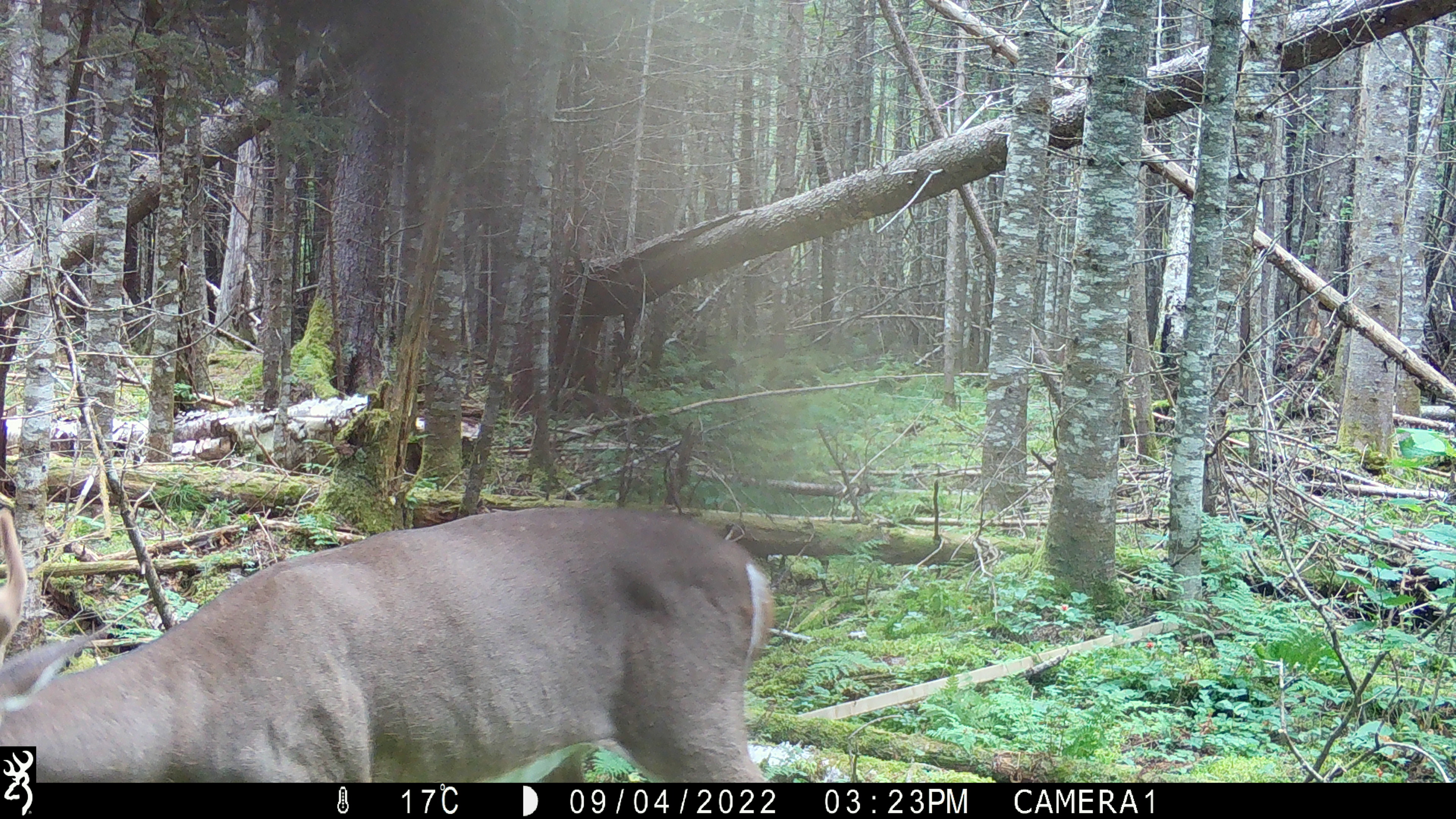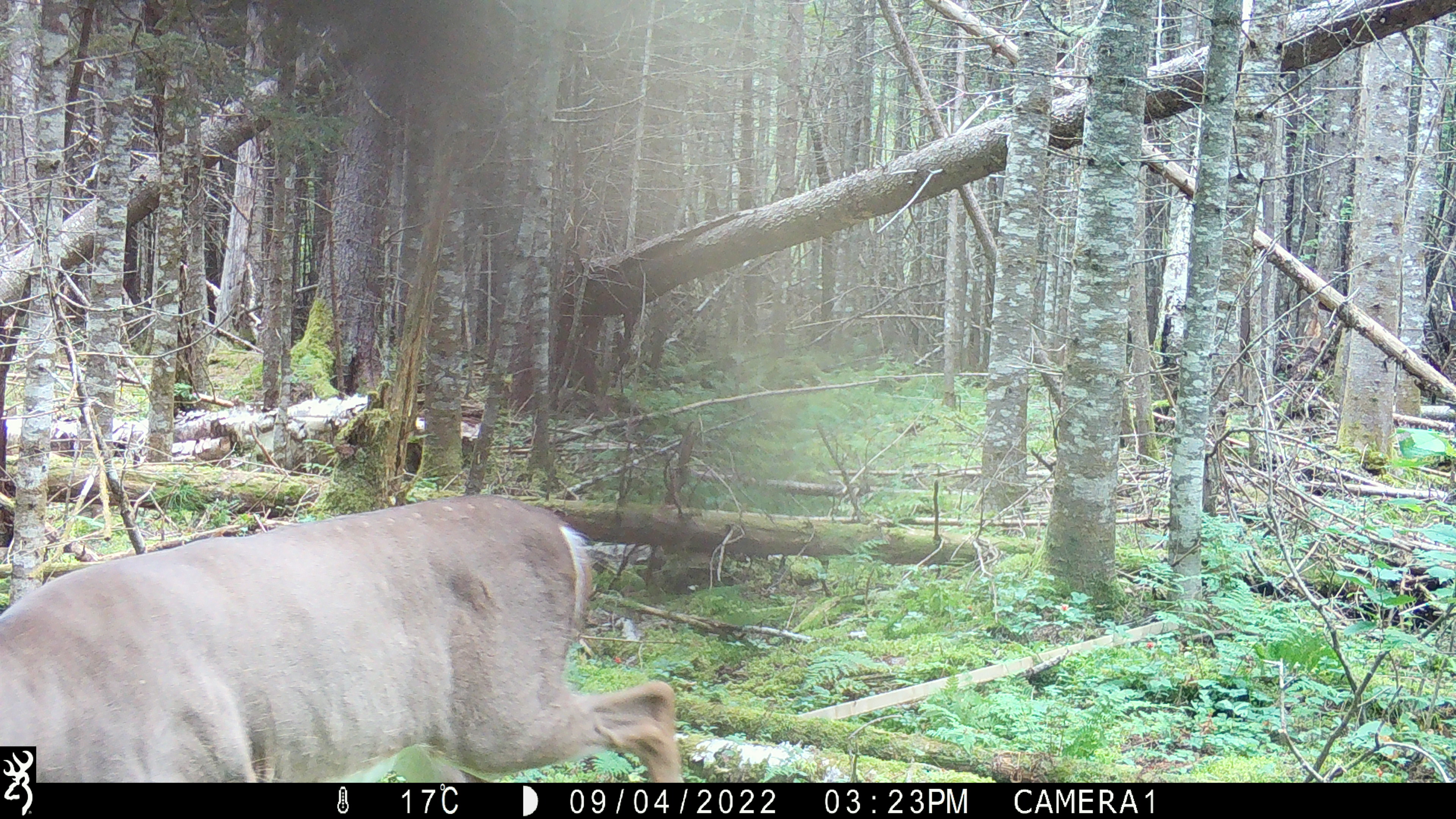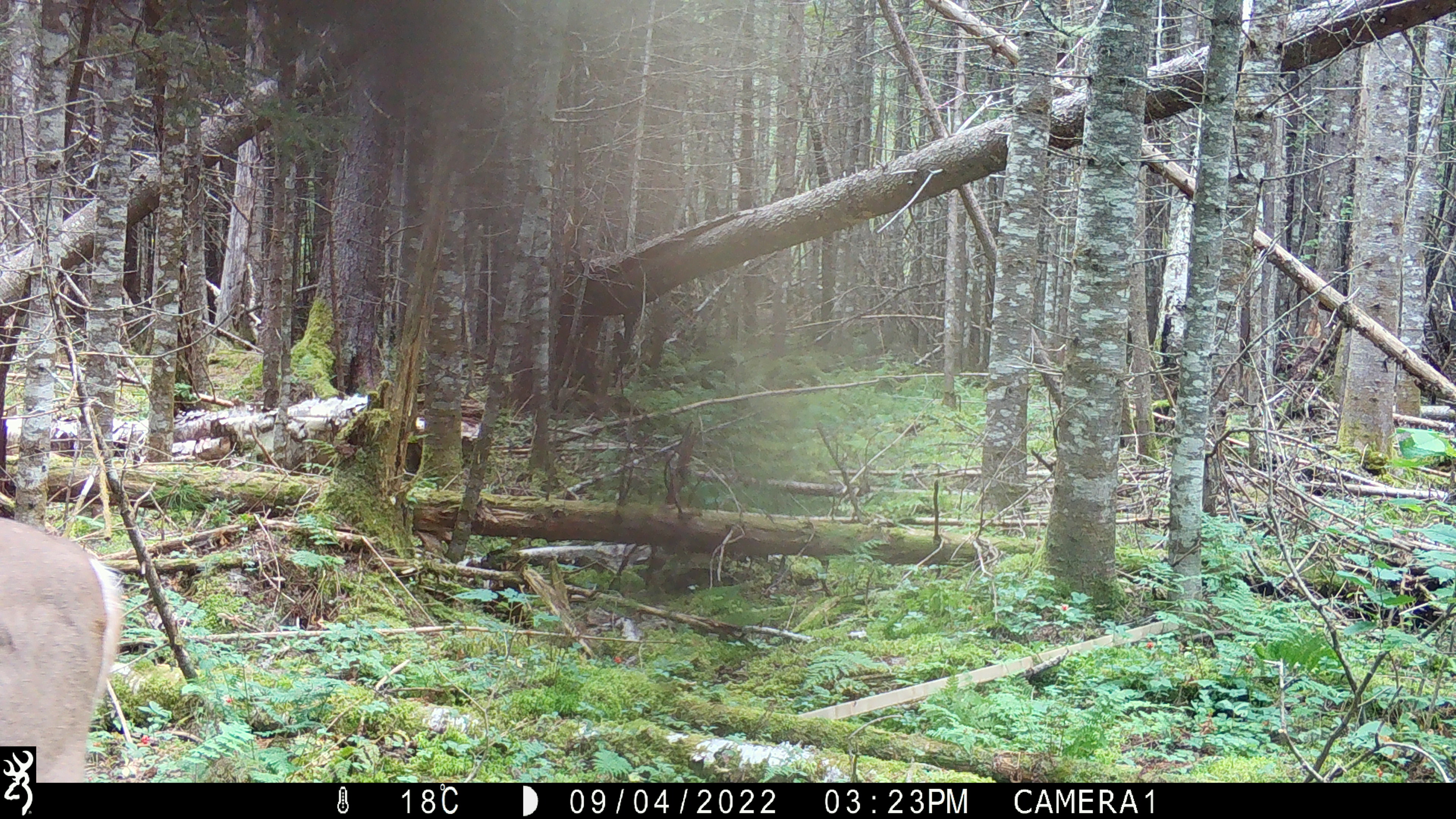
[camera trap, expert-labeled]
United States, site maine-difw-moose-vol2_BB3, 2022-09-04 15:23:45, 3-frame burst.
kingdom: Animalia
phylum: Chordata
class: Mammalia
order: Artiodactyla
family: Cervidae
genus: Odocoileus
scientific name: Odocoileus virginianus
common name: white-tailed deer